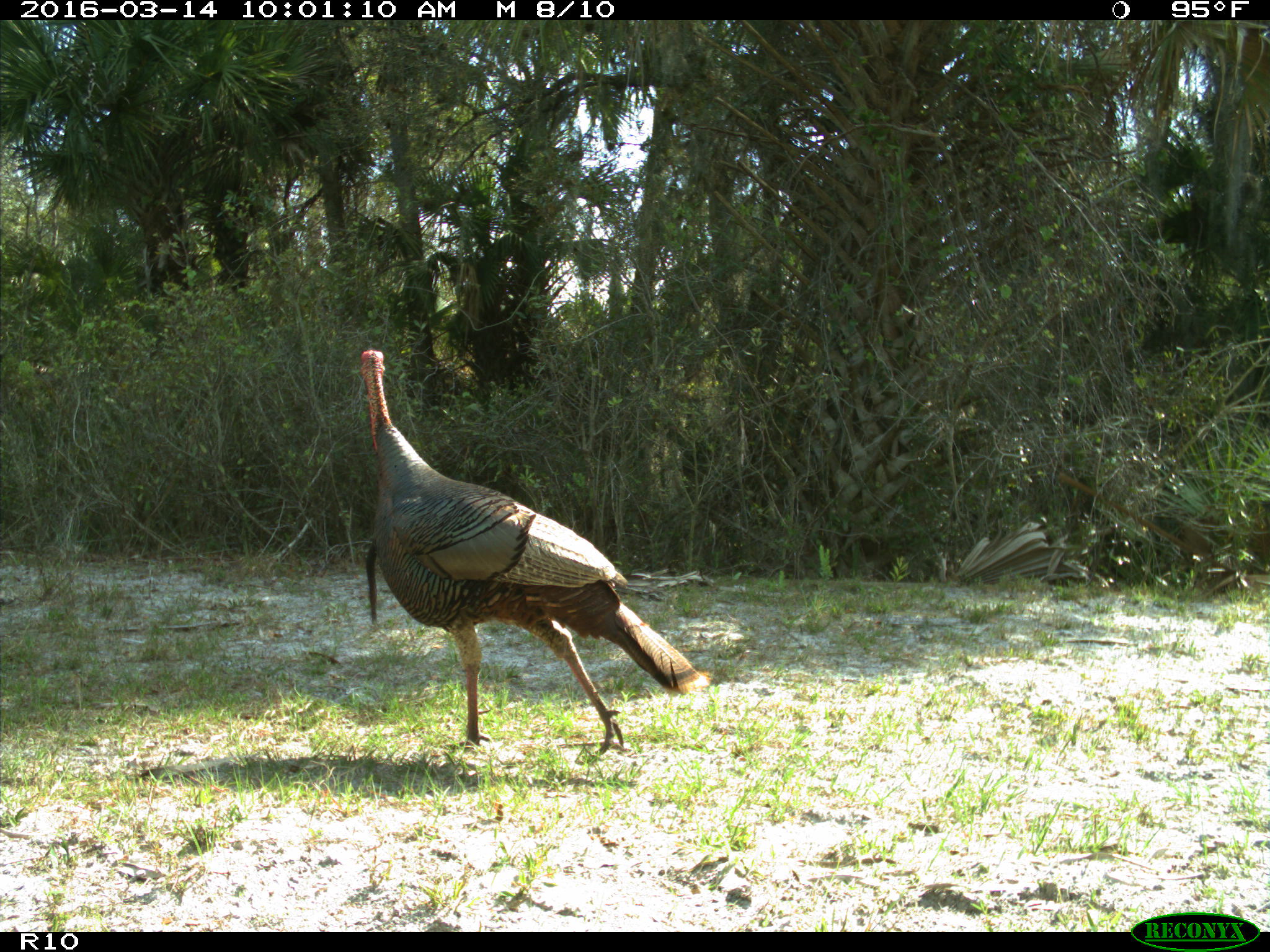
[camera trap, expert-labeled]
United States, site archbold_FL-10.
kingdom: Animalia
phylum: Chordata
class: Aves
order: Galliformes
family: Phasianidae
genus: Meleagris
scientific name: Meleagris gallopavo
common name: wild turkey